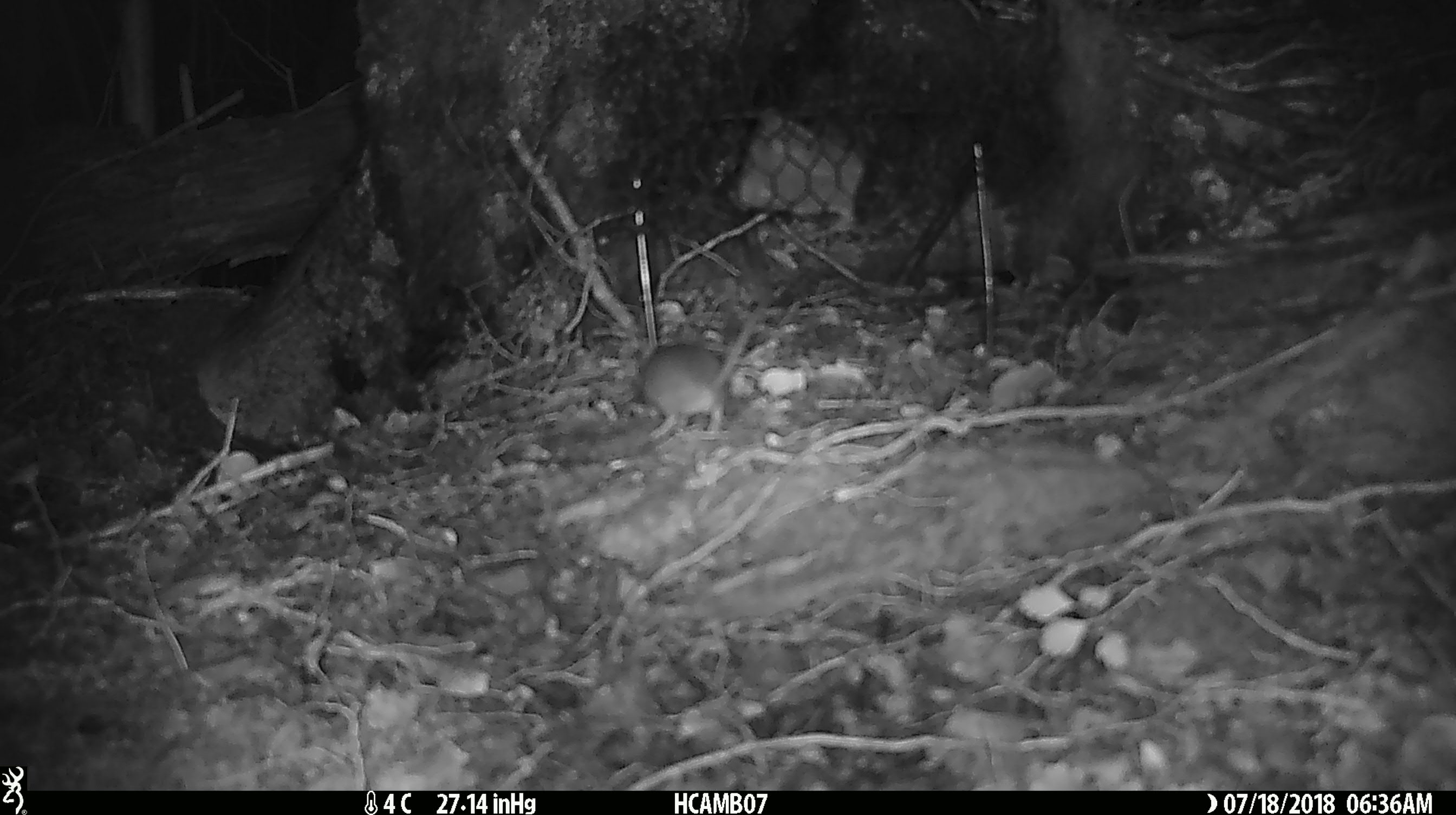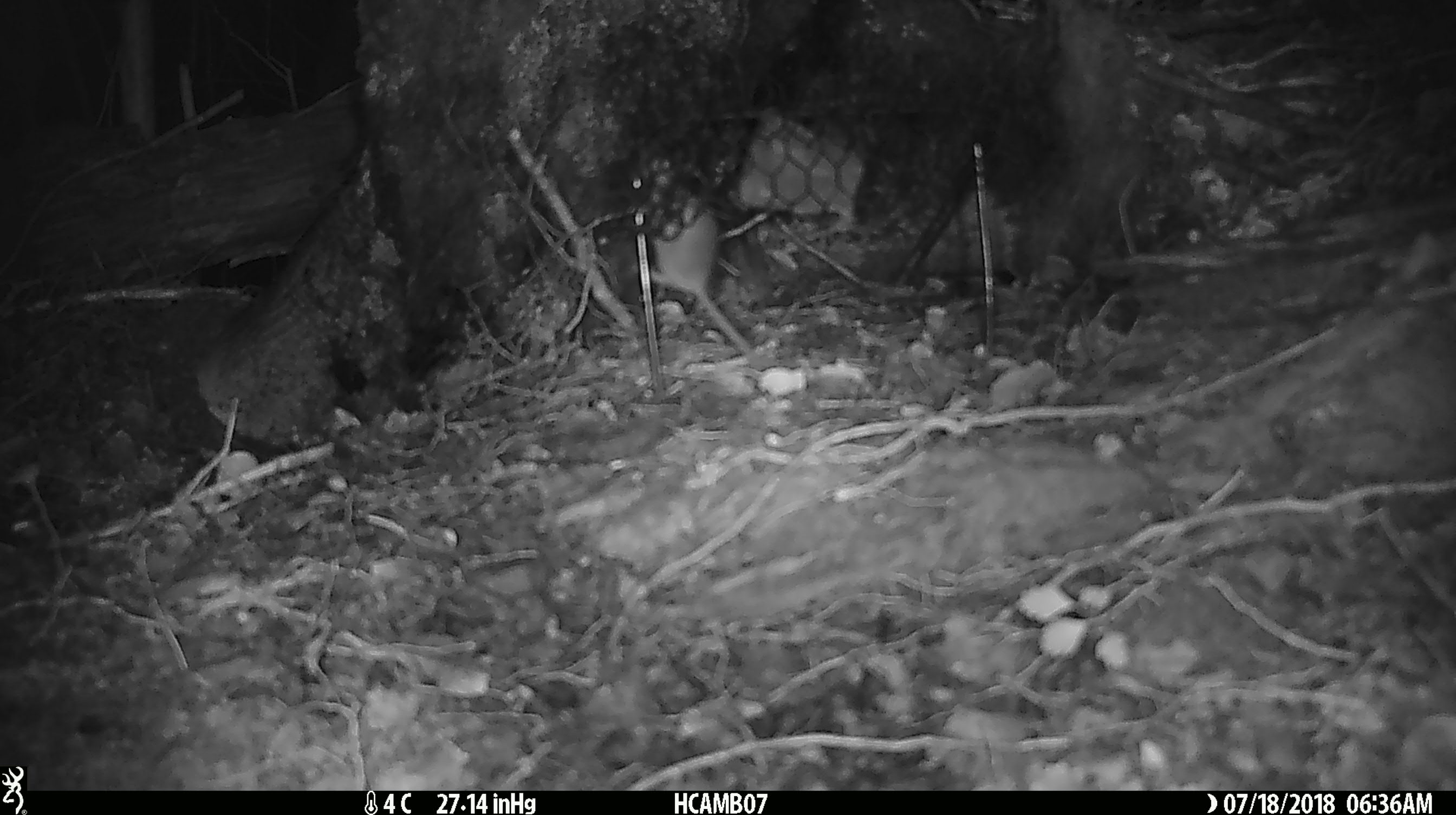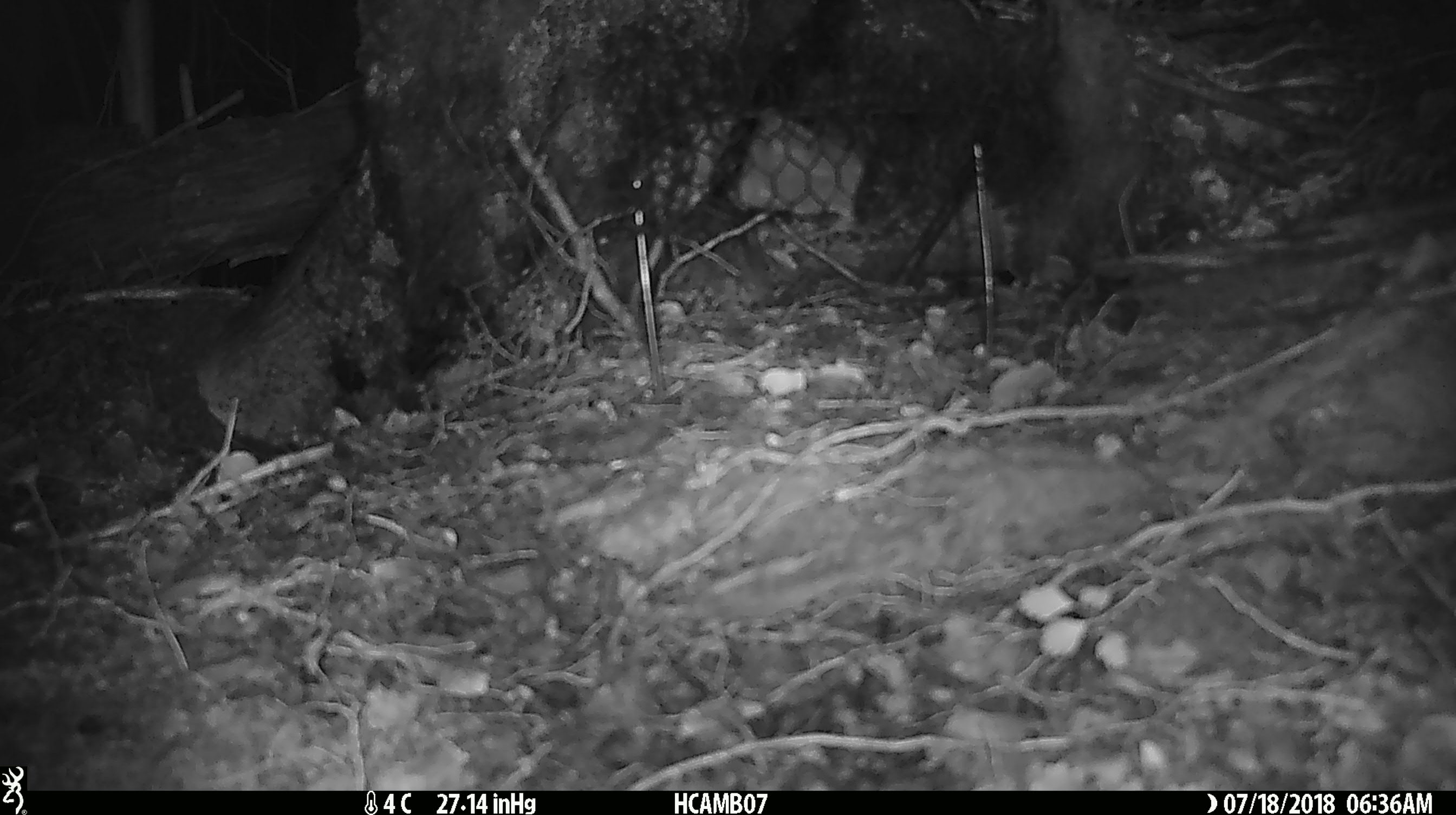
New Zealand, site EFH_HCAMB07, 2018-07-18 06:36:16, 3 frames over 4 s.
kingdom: Animalia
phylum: Chordata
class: Mammalia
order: Rodentia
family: Muridae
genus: Mus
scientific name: Mus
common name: mouse